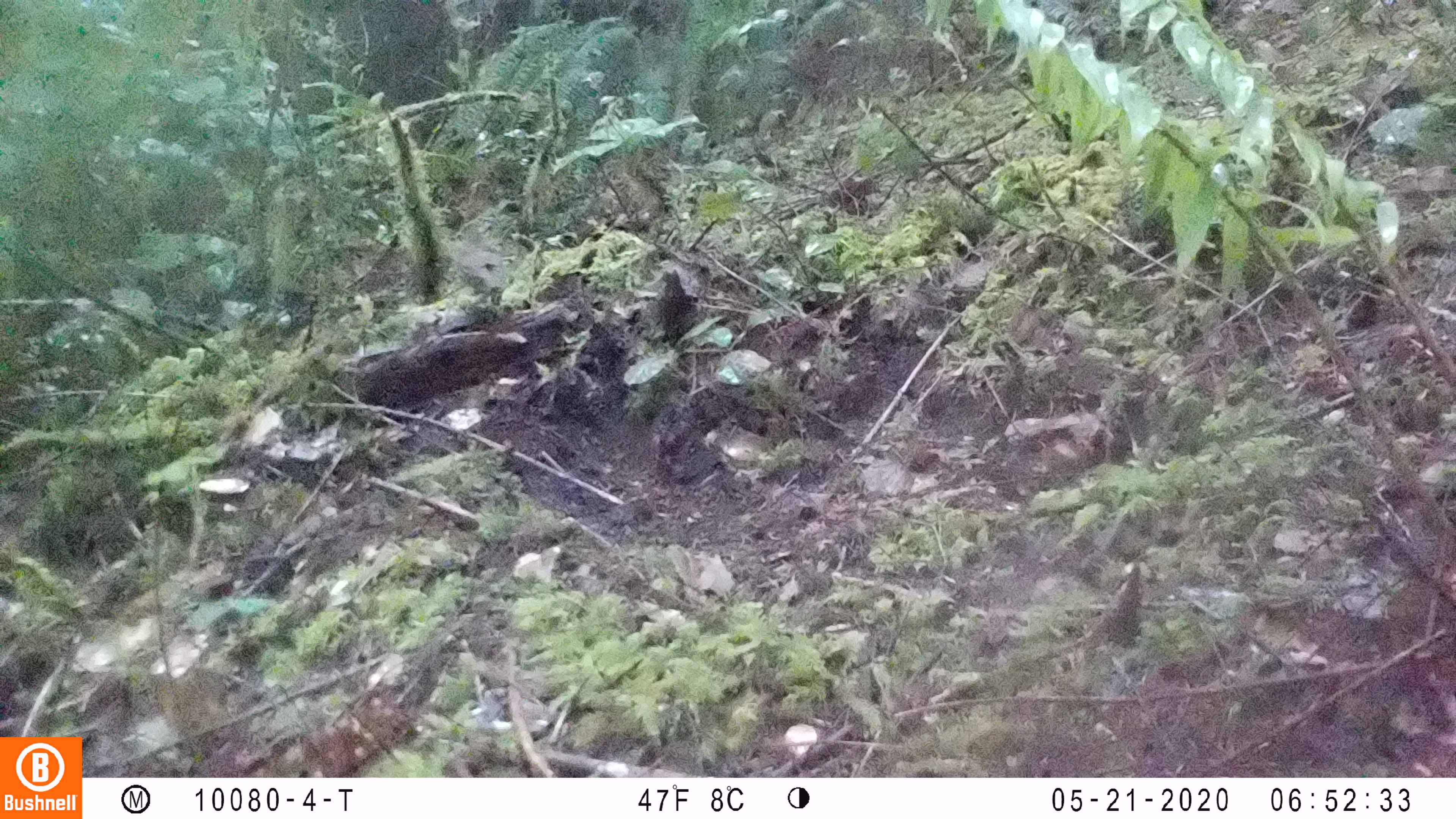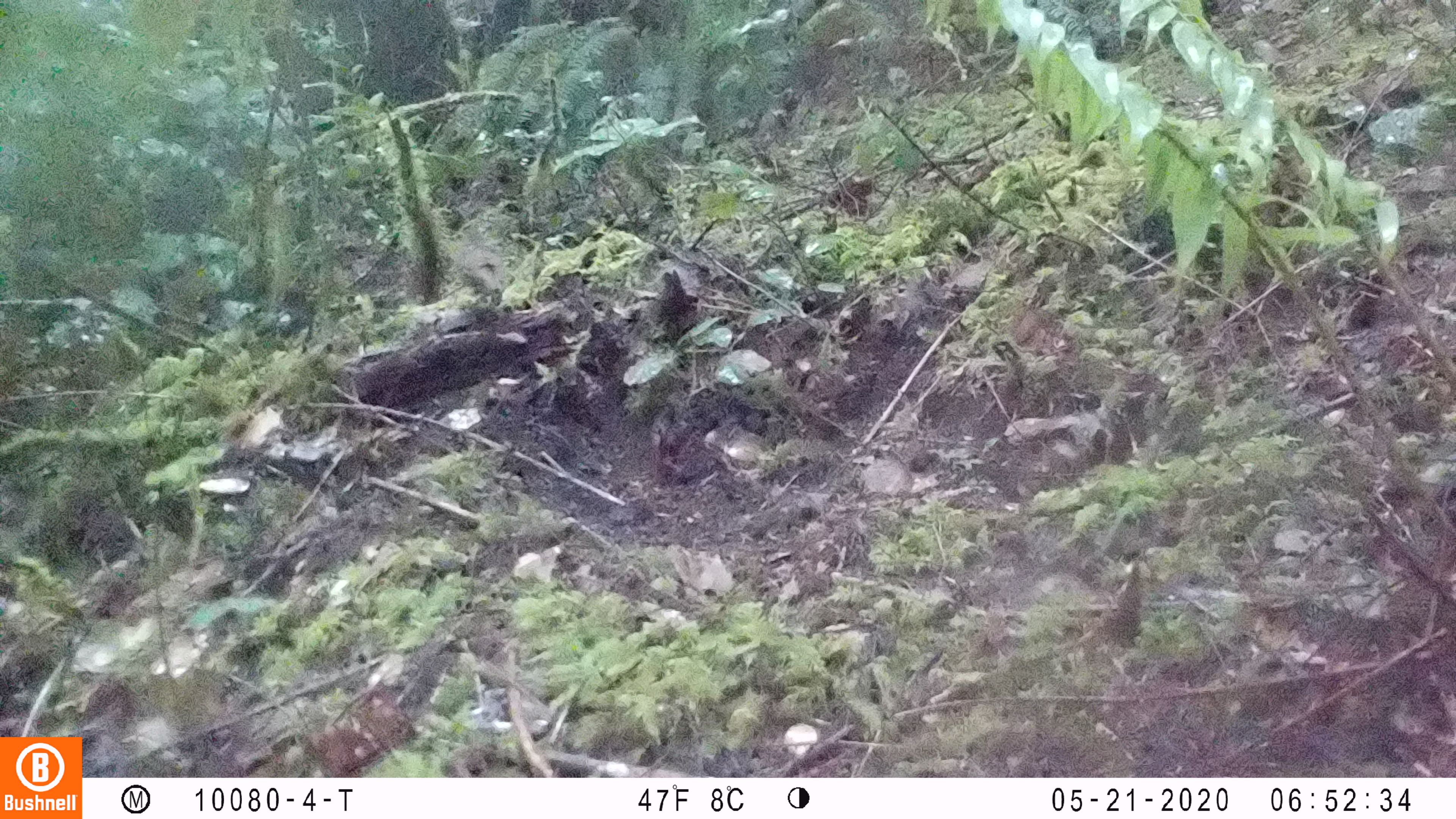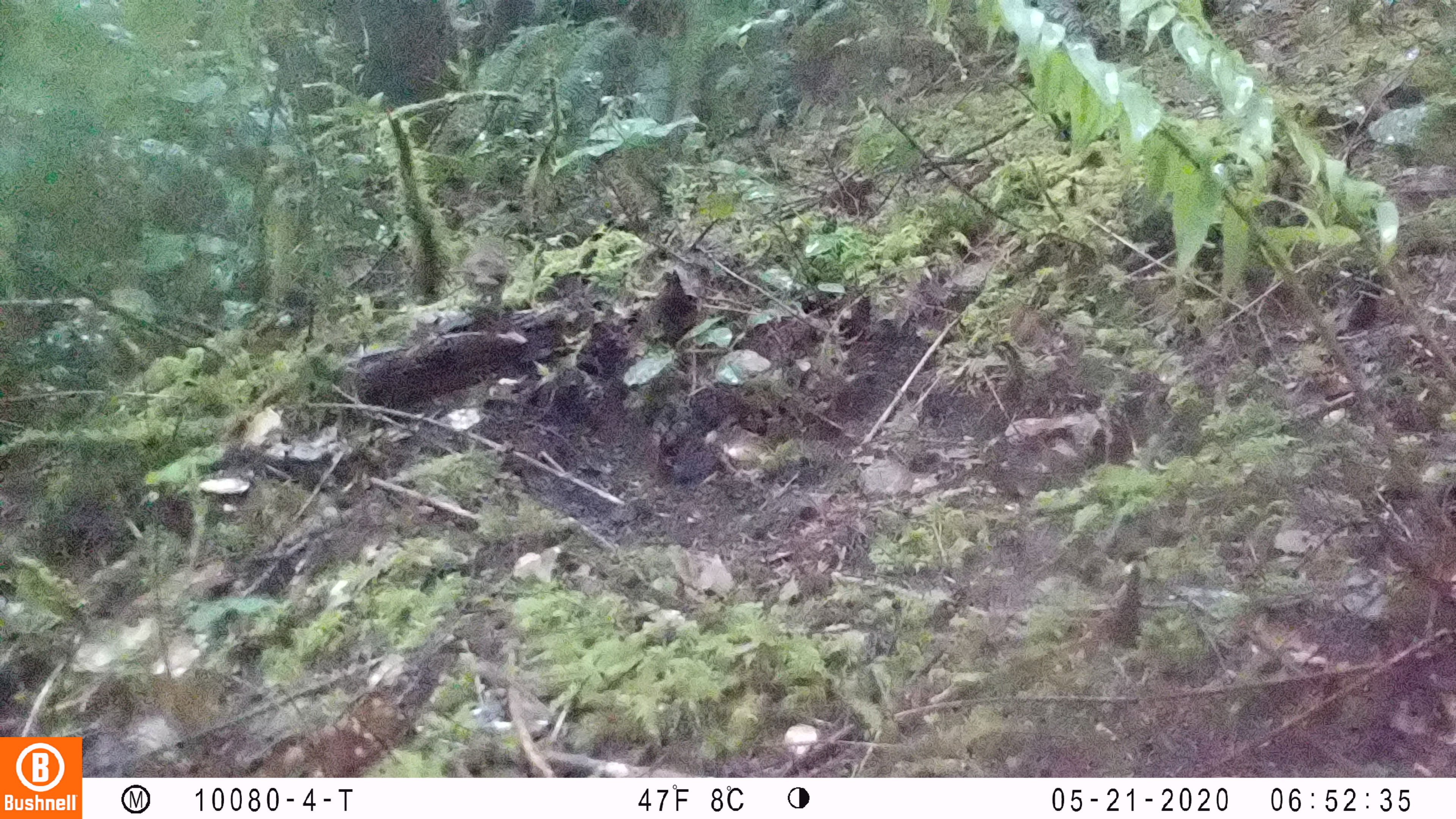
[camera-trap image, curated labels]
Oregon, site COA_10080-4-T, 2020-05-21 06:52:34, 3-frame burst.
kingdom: Animalia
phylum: Chordata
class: Aves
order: Passeriformes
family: Turdidae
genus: Catharus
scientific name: Catharus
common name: brown thrushes and nightingale-thrushes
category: catharus species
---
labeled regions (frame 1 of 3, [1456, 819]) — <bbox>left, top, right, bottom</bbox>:
catharus species: <bbox>452, 225, 510, 302</bbox>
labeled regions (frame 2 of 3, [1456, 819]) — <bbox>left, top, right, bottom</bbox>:
catharus species: <bbox>451, 235, 512, 307</bbox>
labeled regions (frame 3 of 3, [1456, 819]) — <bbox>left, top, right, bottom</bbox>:
catharus species: <bbox>464, 232, 515, 306</bbox>